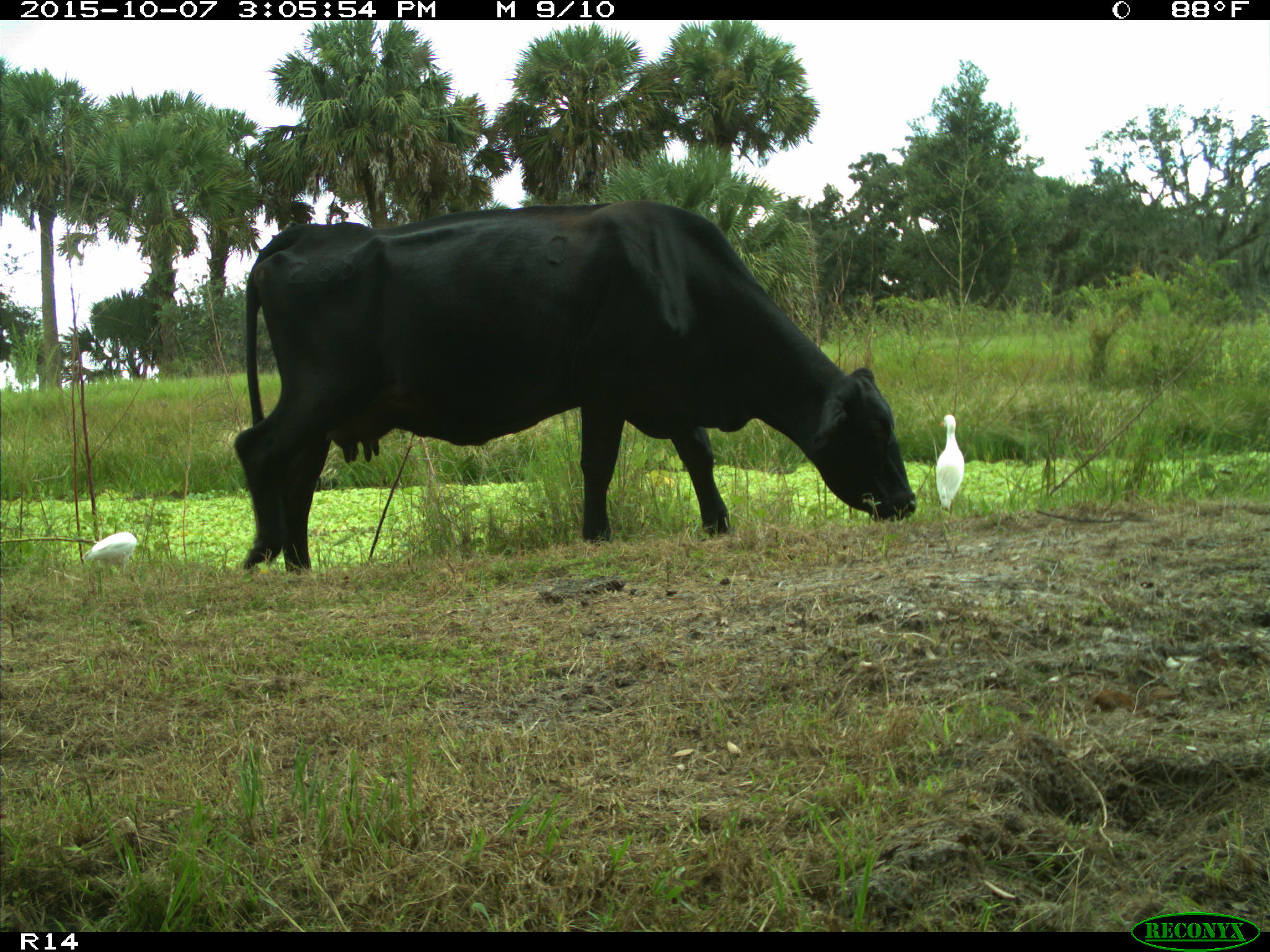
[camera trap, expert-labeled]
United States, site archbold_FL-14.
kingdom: Animalia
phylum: Chordata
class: Mammalia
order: Artiodactyla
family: Bovidae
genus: Bos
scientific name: Bos taurus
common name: domestic cow